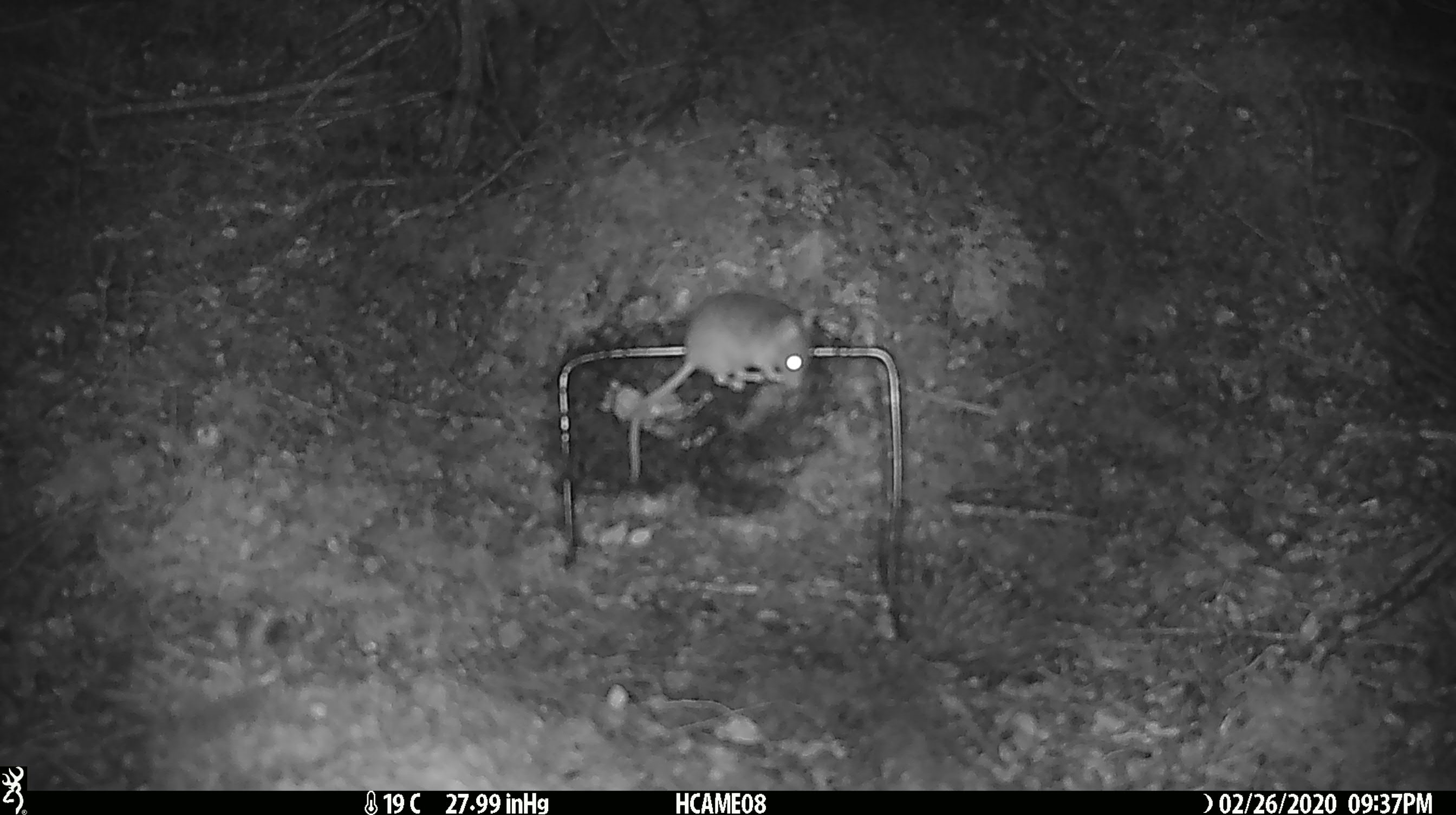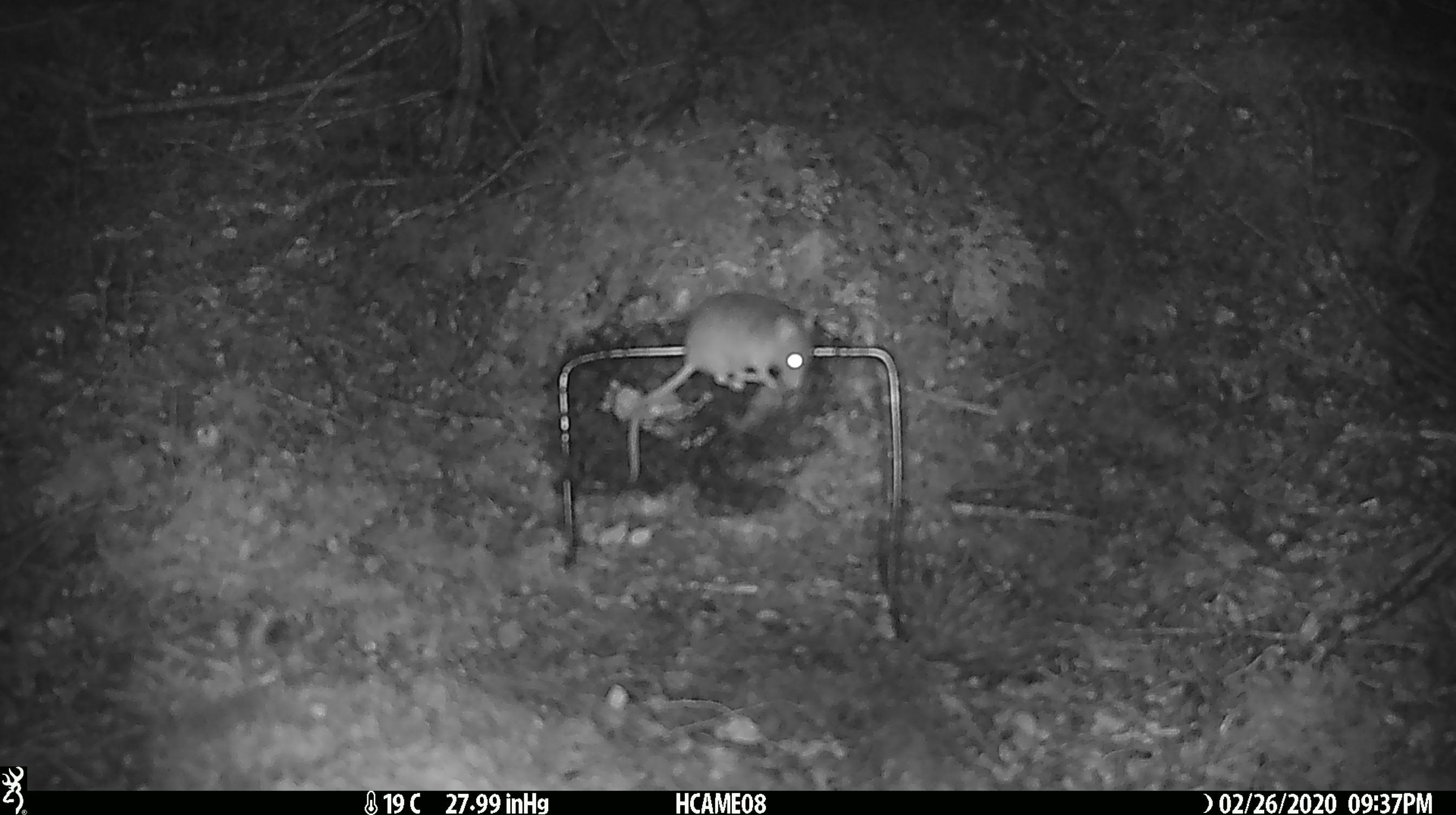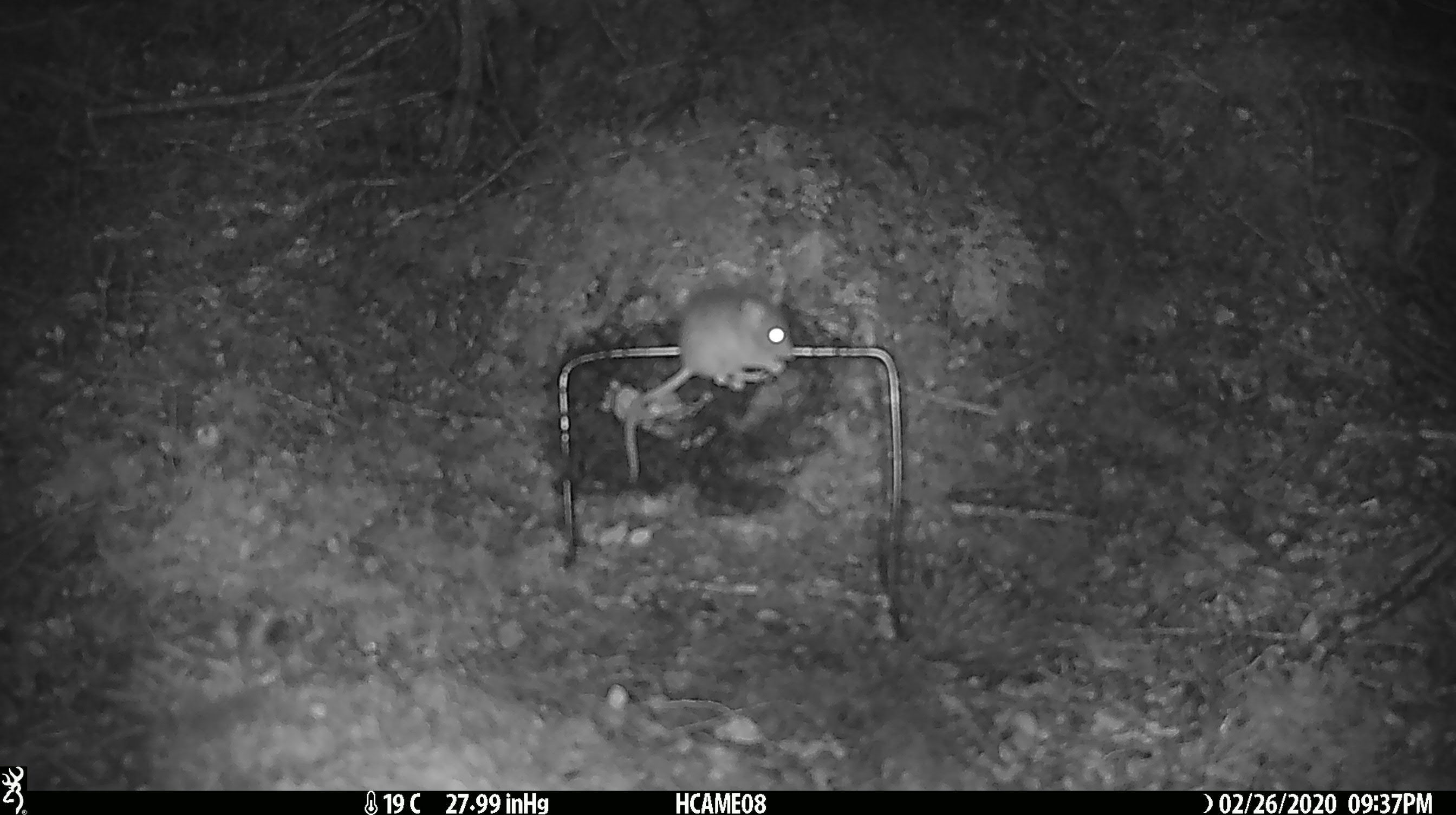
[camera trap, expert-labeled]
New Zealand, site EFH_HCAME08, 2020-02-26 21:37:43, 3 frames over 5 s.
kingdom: Animalia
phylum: Chordata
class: Mammalia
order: Rodentia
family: Muridae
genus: Mus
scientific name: Mus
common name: mouse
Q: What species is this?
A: Mouse (Mus).